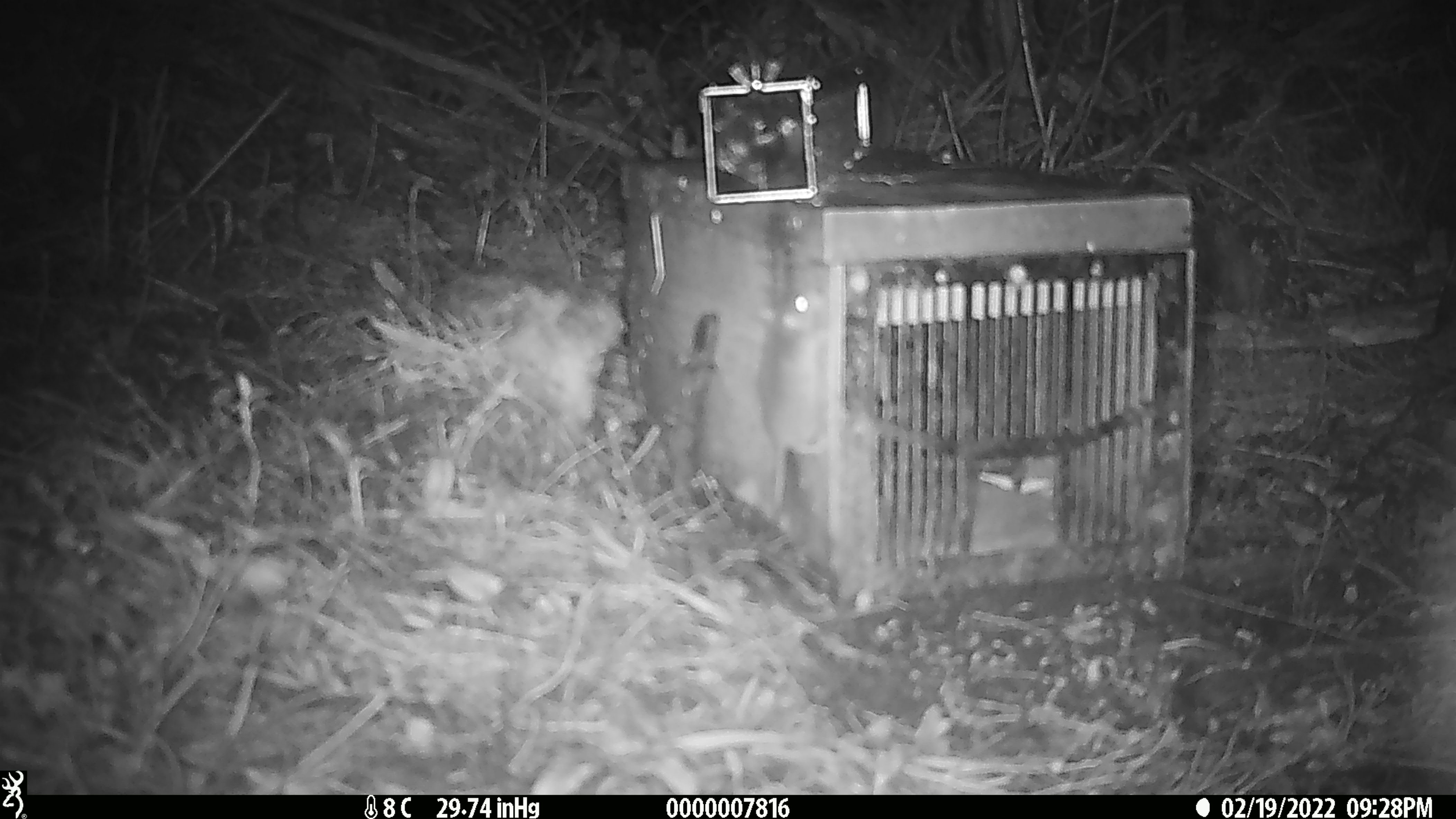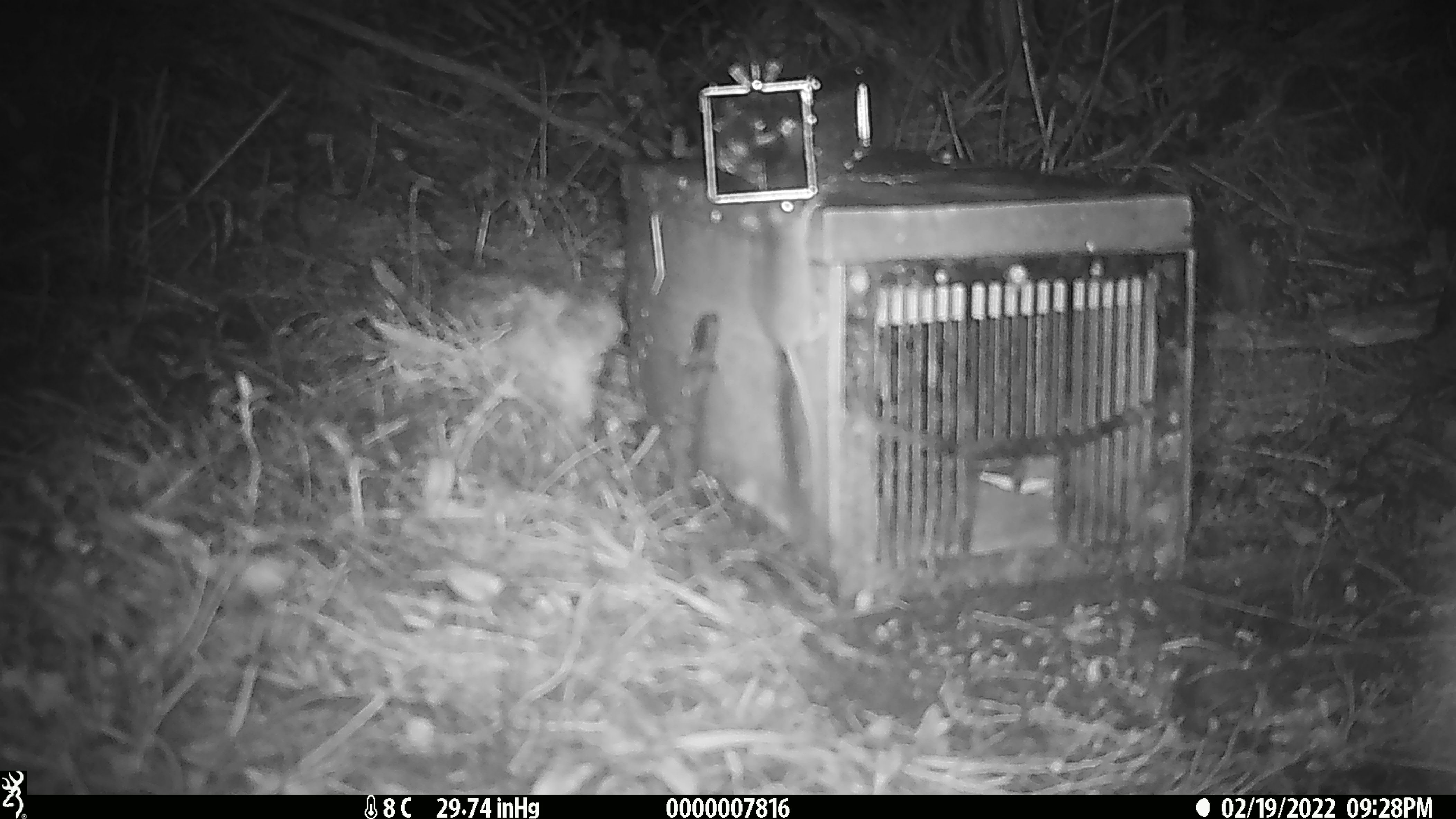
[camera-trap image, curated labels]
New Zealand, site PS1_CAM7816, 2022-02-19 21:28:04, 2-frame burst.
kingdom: Animalia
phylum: Chordata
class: Mammalia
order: Rodentia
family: Muridae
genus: Mus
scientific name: Mus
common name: mouse